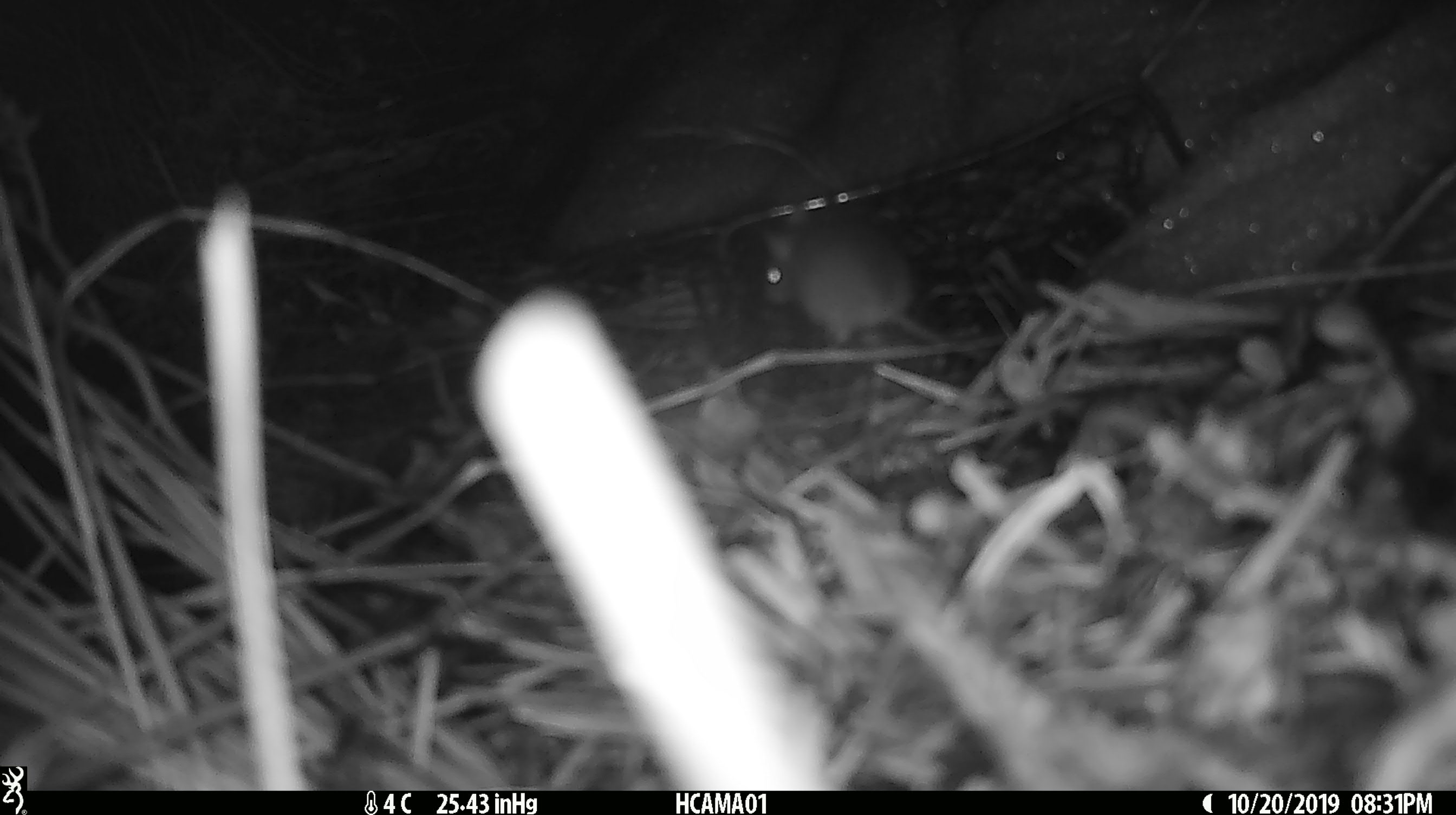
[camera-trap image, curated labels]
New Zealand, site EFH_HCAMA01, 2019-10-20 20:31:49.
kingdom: Animalia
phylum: Chordata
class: Mammalia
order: Rodentia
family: Muridae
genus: Mus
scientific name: Mus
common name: mouse